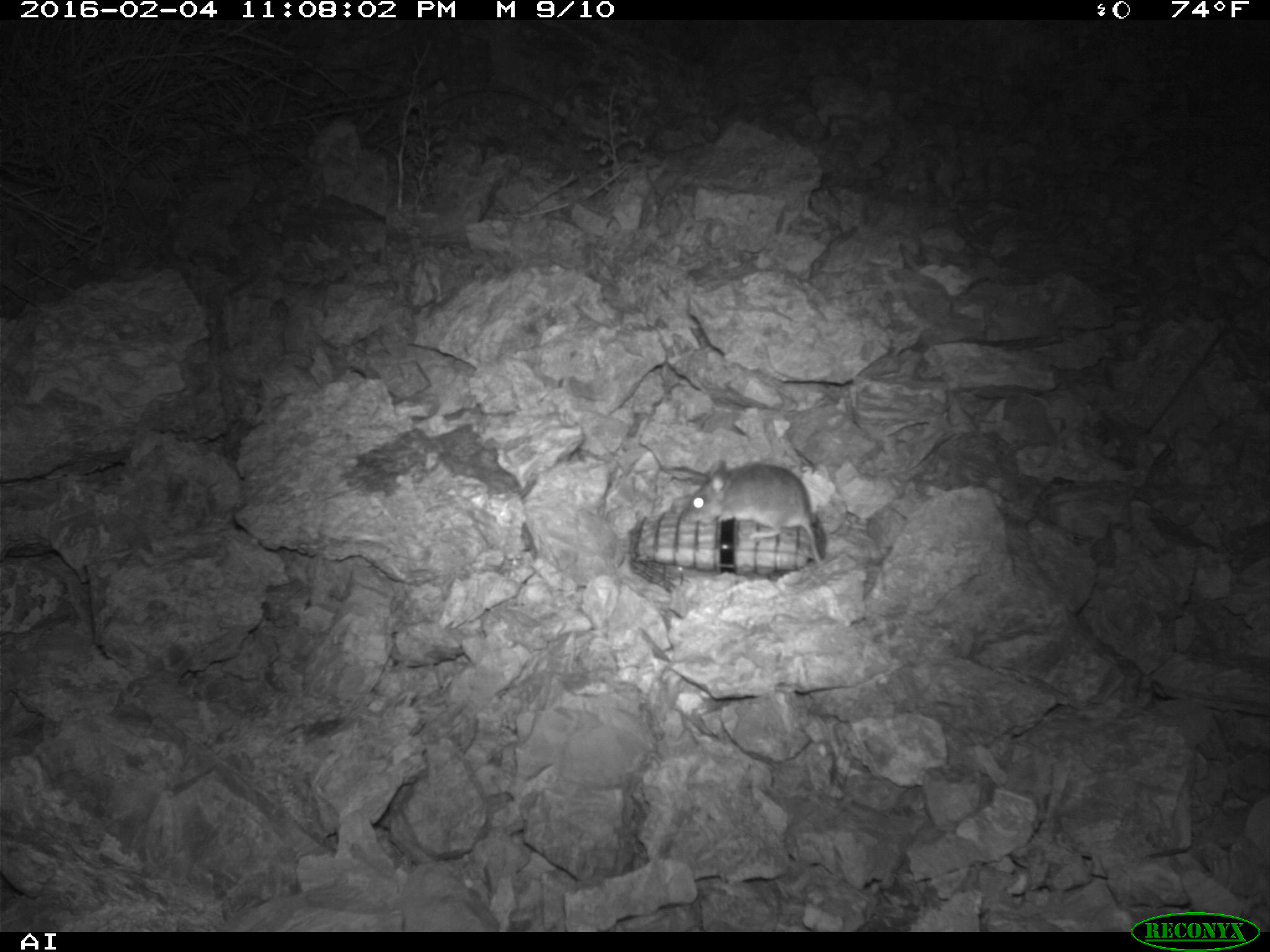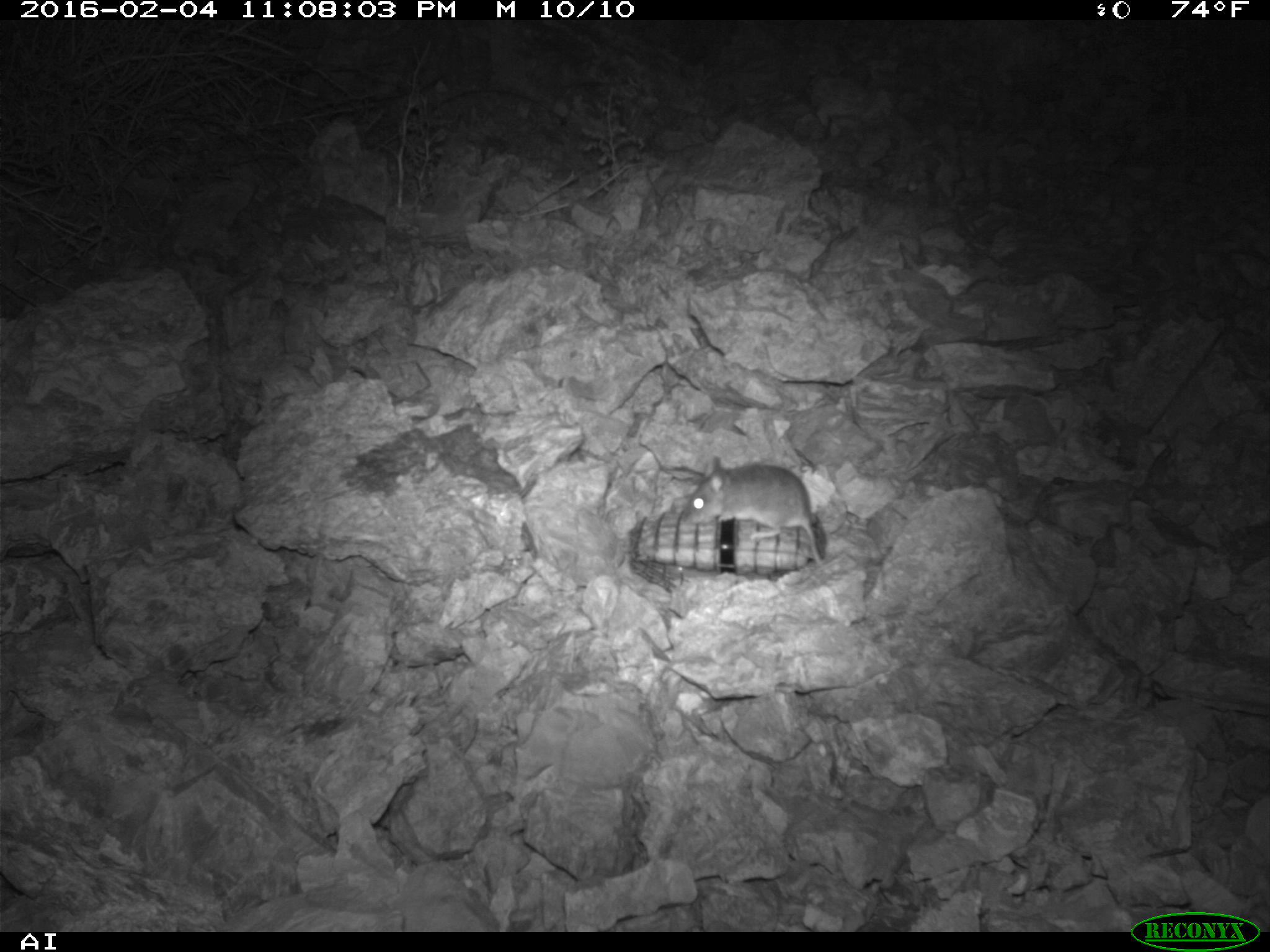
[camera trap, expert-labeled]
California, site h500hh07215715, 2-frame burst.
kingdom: Animalia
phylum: Chordata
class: Mammalia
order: Rodentia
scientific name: Rodentia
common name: rodent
Rodent (Rodentia).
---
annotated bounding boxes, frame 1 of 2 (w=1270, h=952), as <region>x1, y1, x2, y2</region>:
rodent: <region>685, 459, 821, 564</region>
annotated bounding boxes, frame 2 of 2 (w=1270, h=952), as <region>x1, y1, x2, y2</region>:
rodent: <region>686, 457, 821, 563</region>